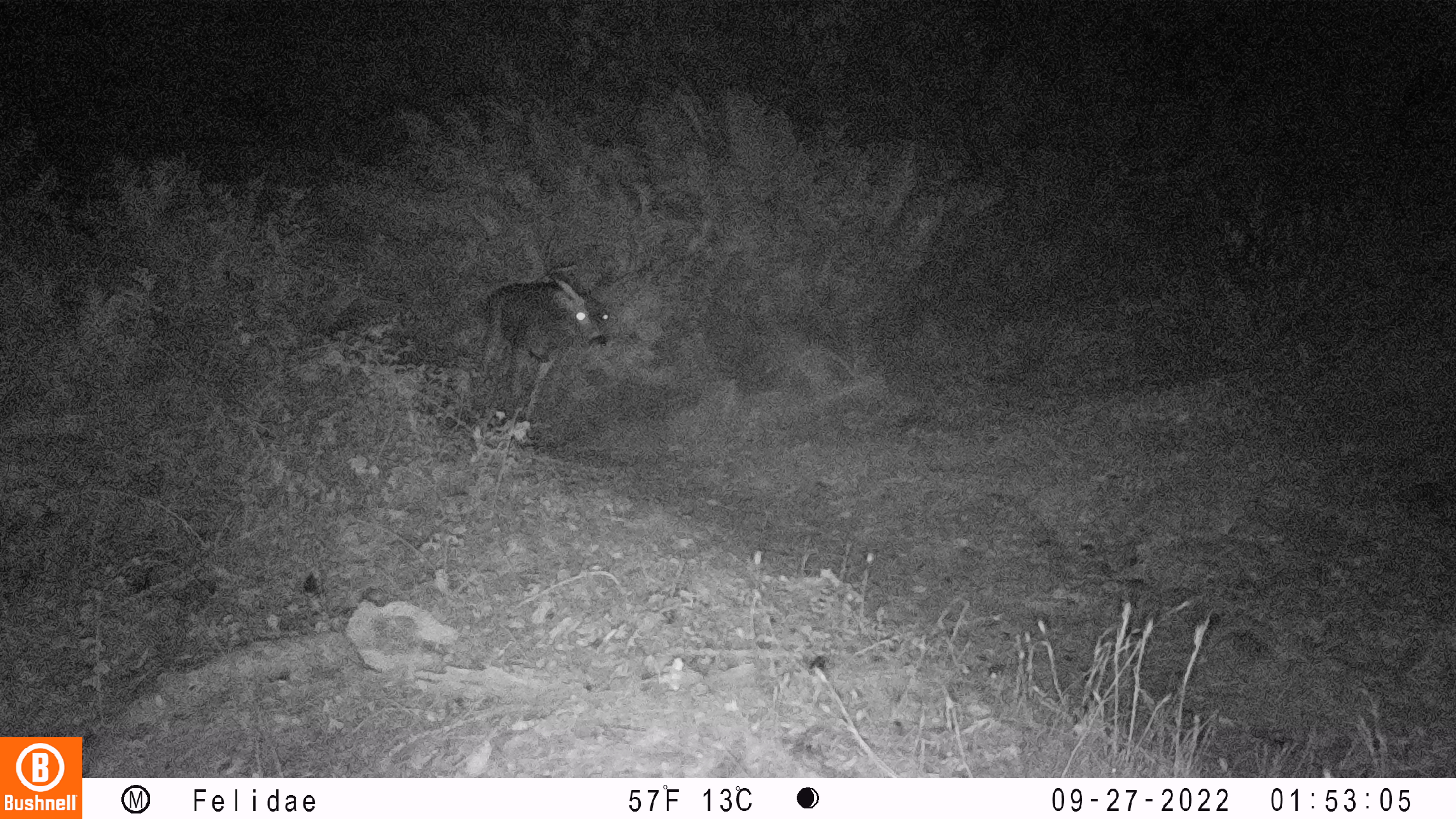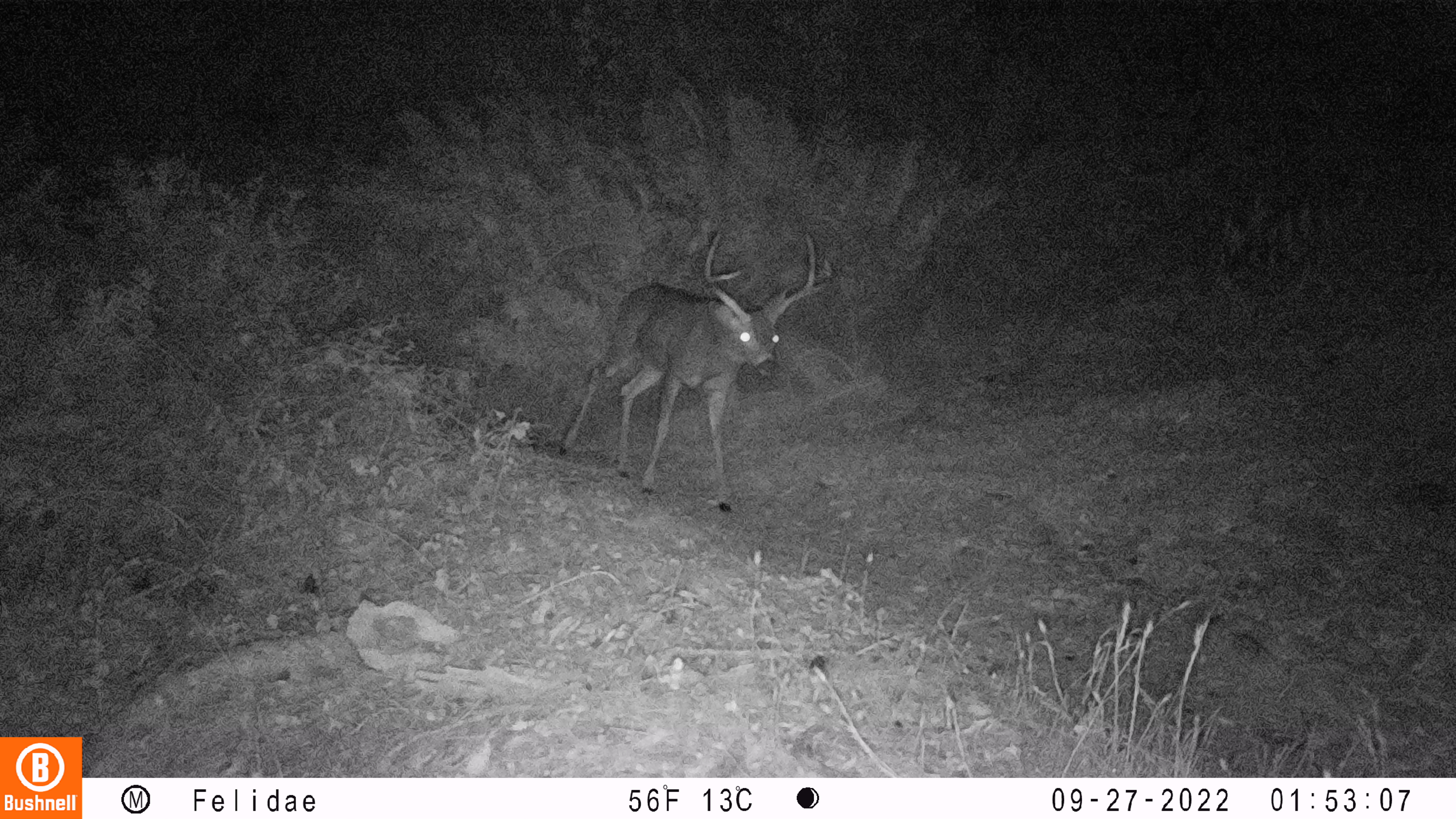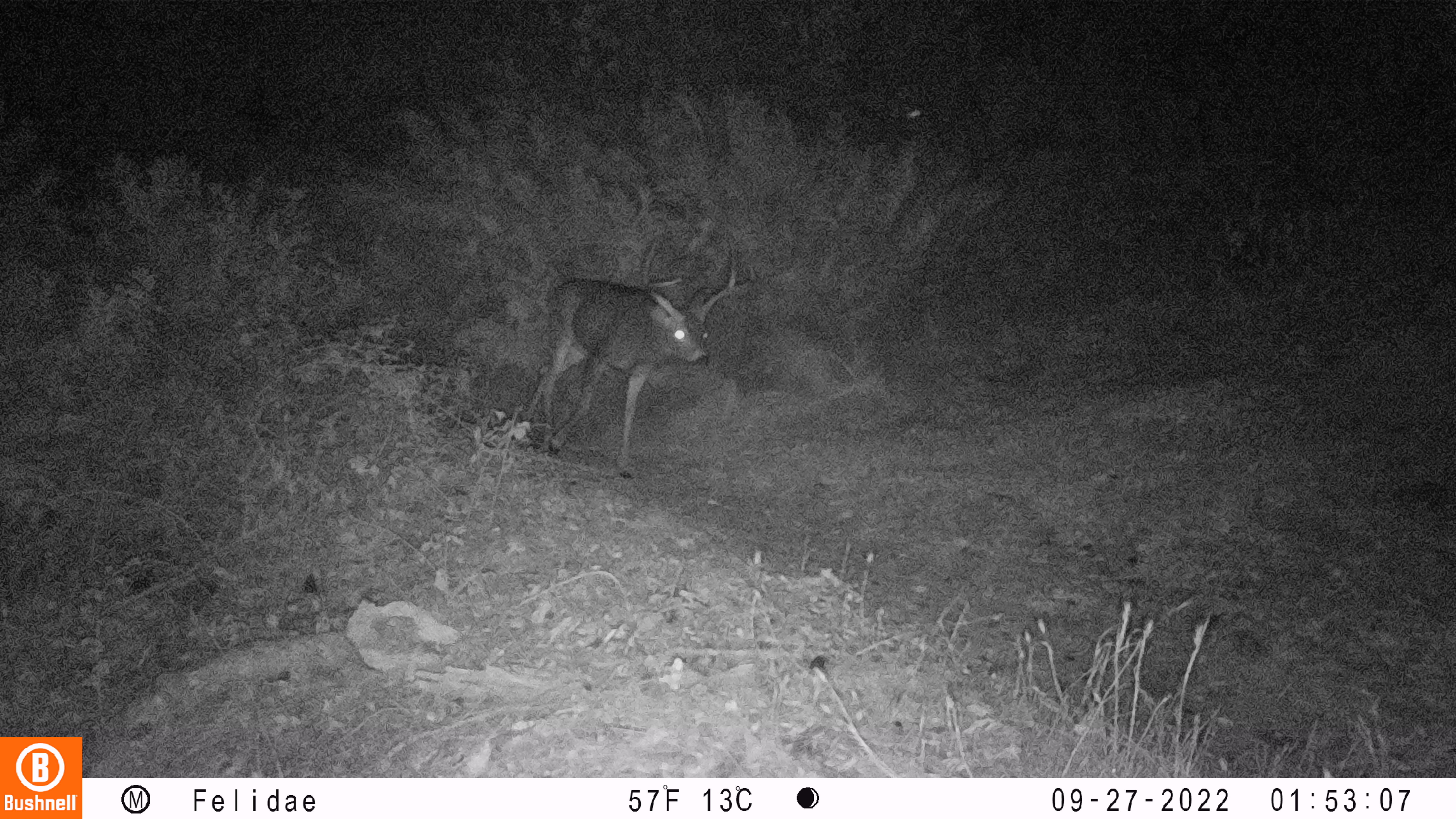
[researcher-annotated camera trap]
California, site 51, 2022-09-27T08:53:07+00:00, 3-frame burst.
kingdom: Animalia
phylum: Chordata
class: Mammalia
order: Artiodactyla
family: Cervidae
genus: Odocoileus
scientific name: Odocoileus hemionus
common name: mule deer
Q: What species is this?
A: Mule deer (Odocoileus hemionus).